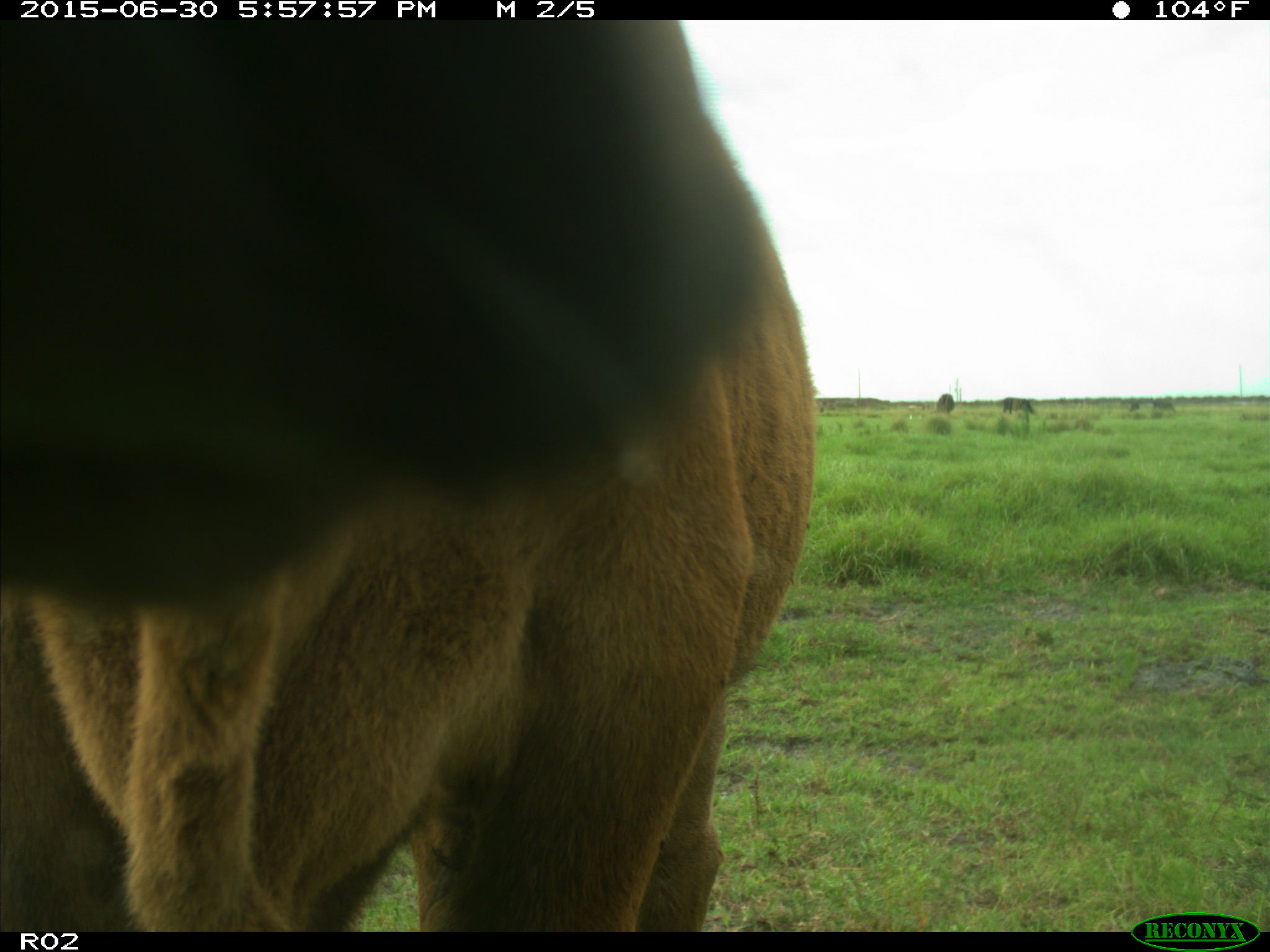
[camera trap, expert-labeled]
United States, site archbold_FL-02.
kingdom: Animalia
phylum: Chordata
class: Mammalia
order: Artiodactyla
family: Bovidae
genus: Bos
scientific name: Bos taurus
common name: domestic cow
Bos taurus (domestic cow).